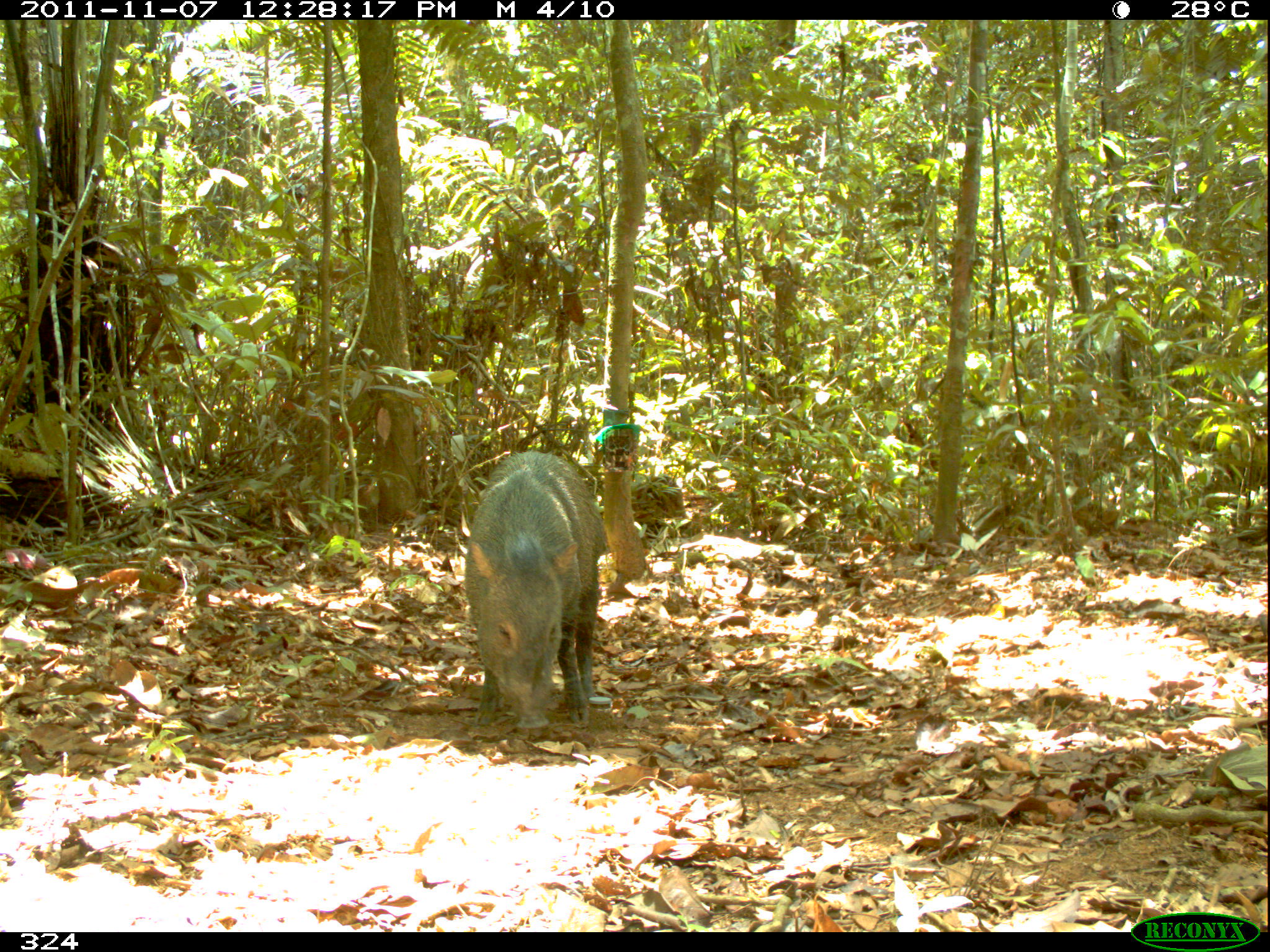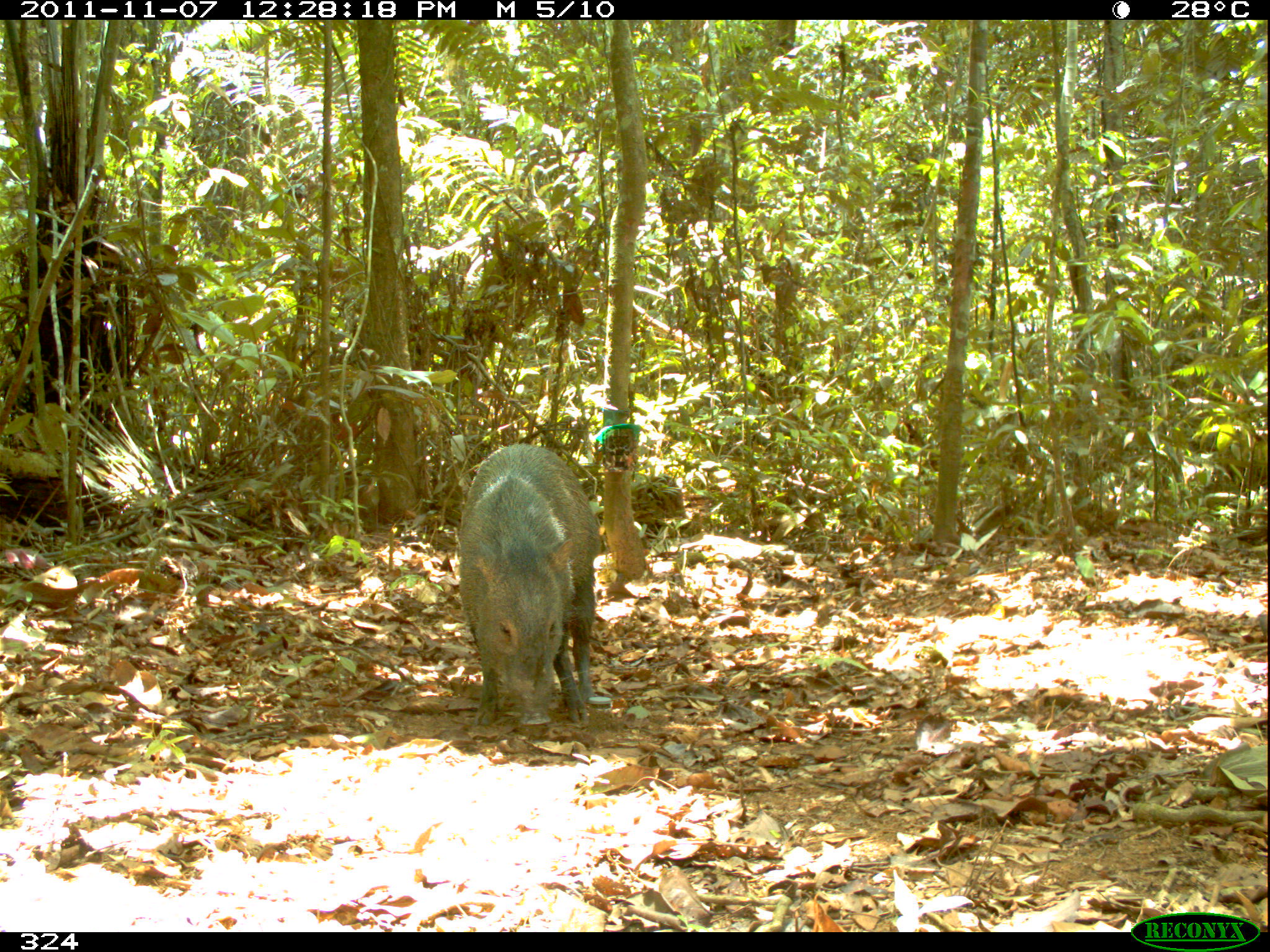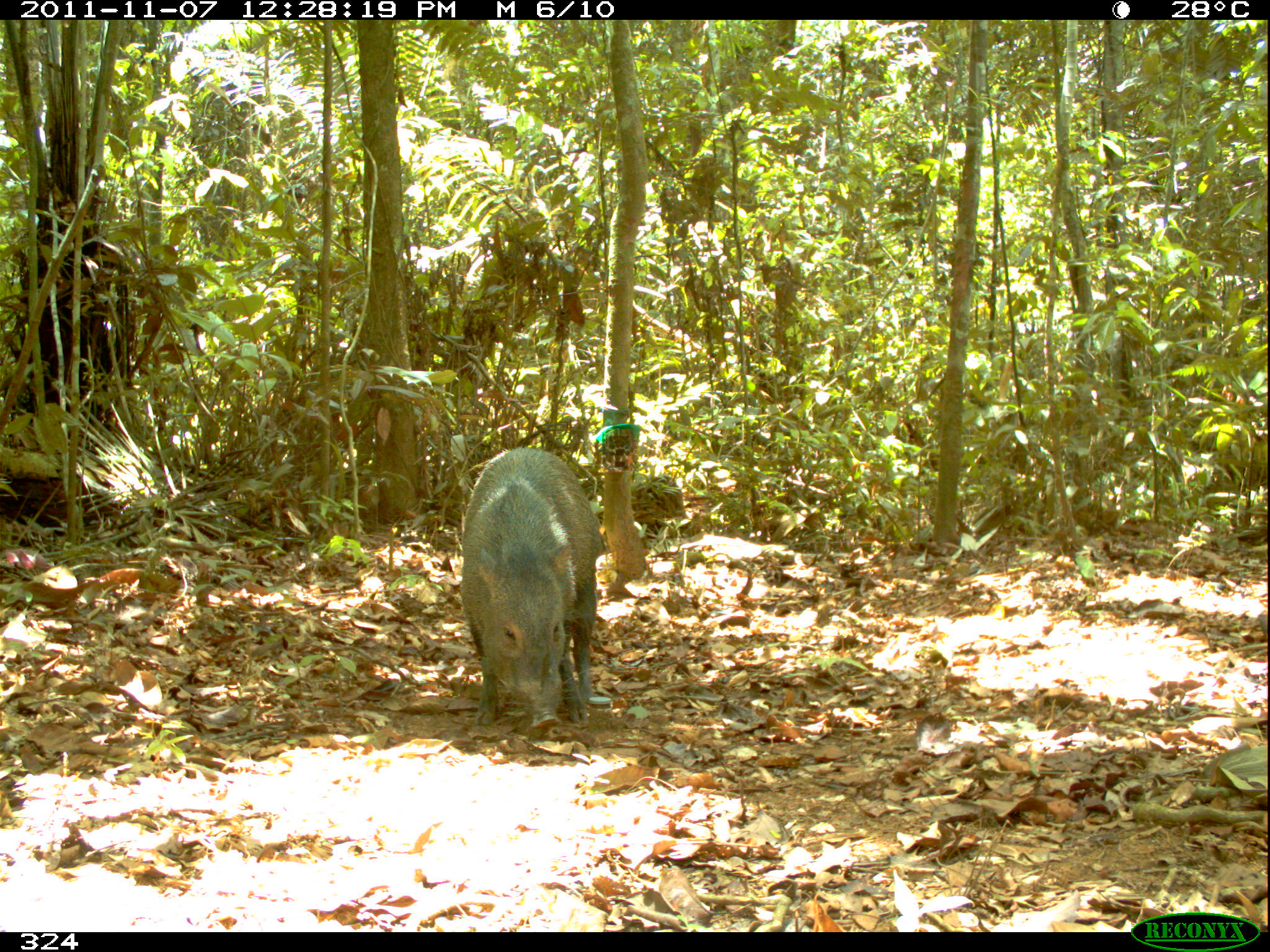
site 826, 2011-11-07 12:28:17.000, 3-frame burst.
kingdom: Animalia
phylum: Chordata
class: Mammalia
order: Artiodactyla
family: Tayassuidae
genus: Pecari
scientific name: Pecari tajacu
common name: collared peccary